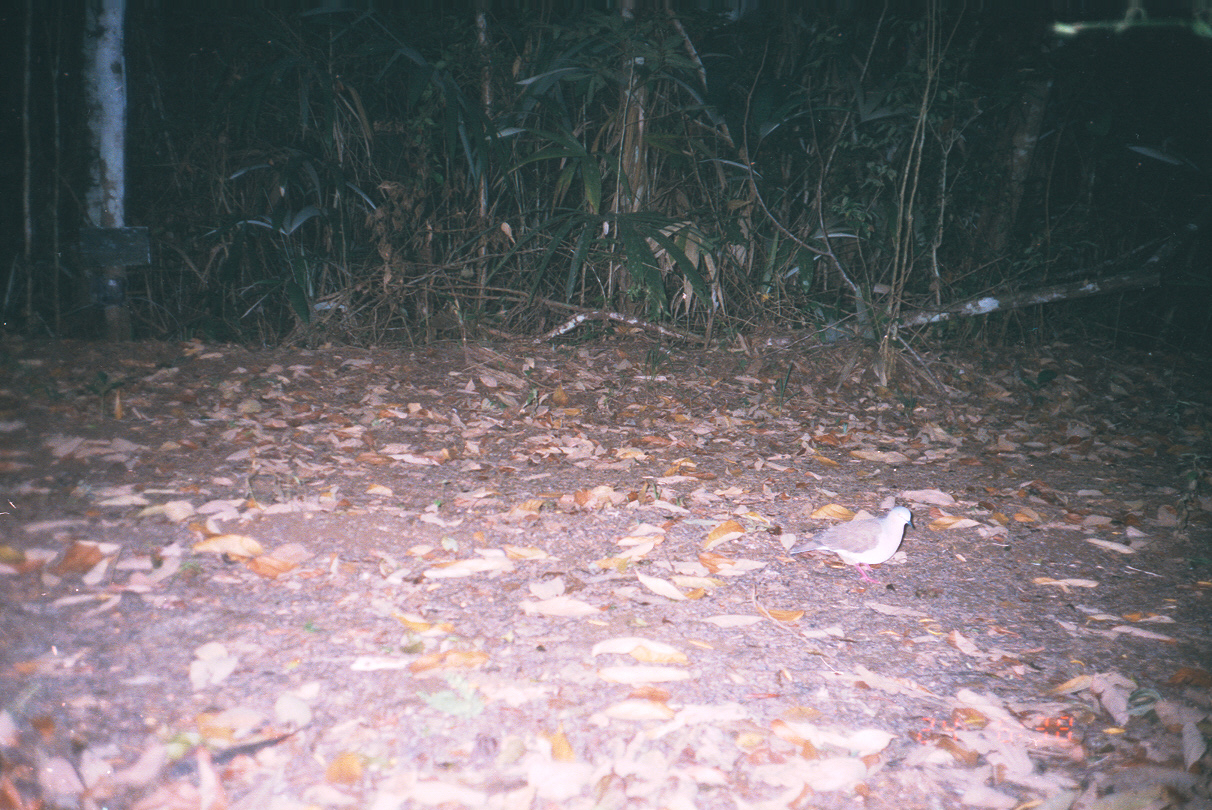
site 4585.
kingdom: Animalia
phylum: Chordata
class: Aves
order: Columbiformes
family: Columbidae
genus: Leptotila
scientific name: Leptotila verreauxi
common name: white-tipped dove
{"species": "Leptotila verreauxi (white-tipped dove)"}